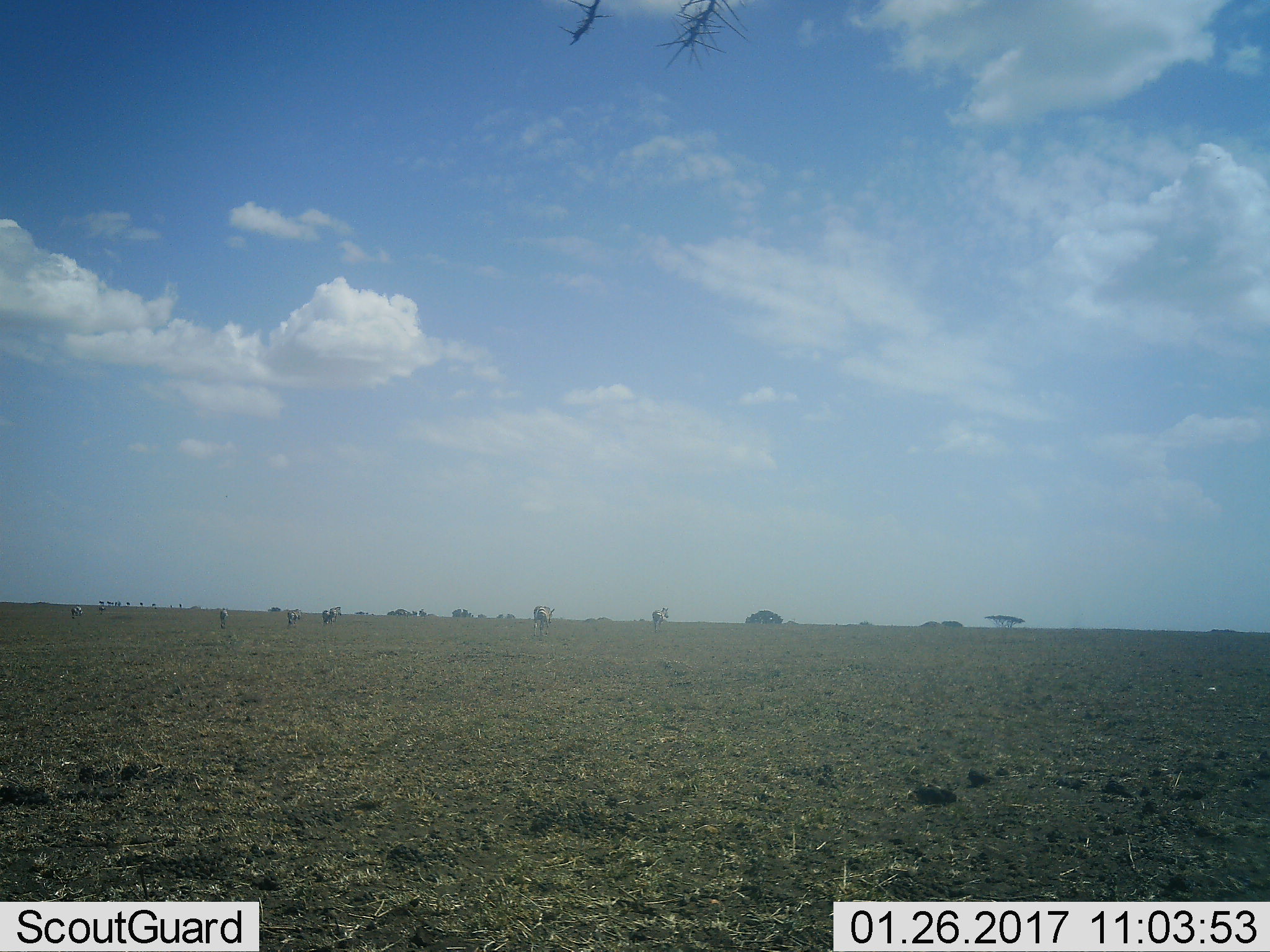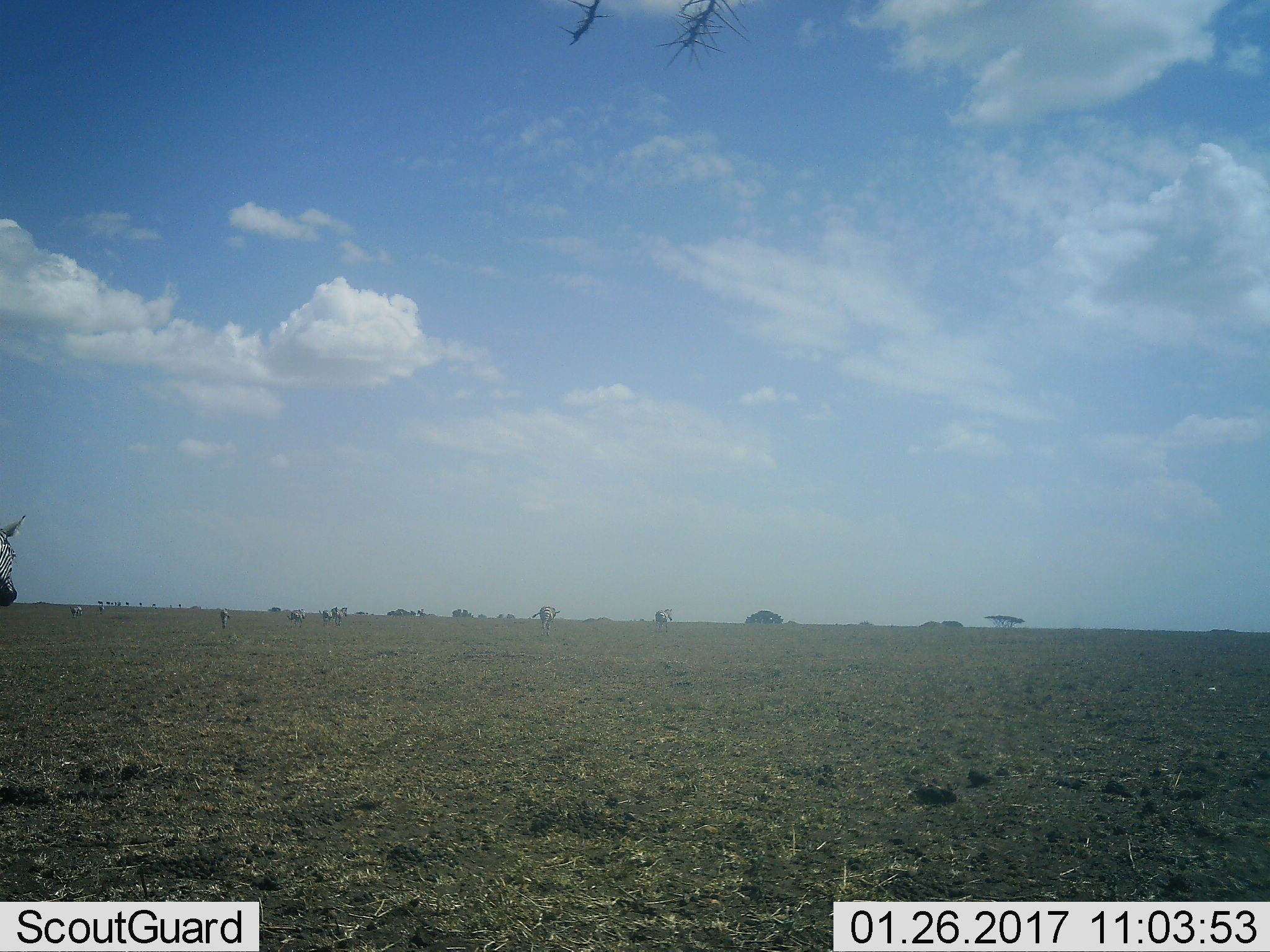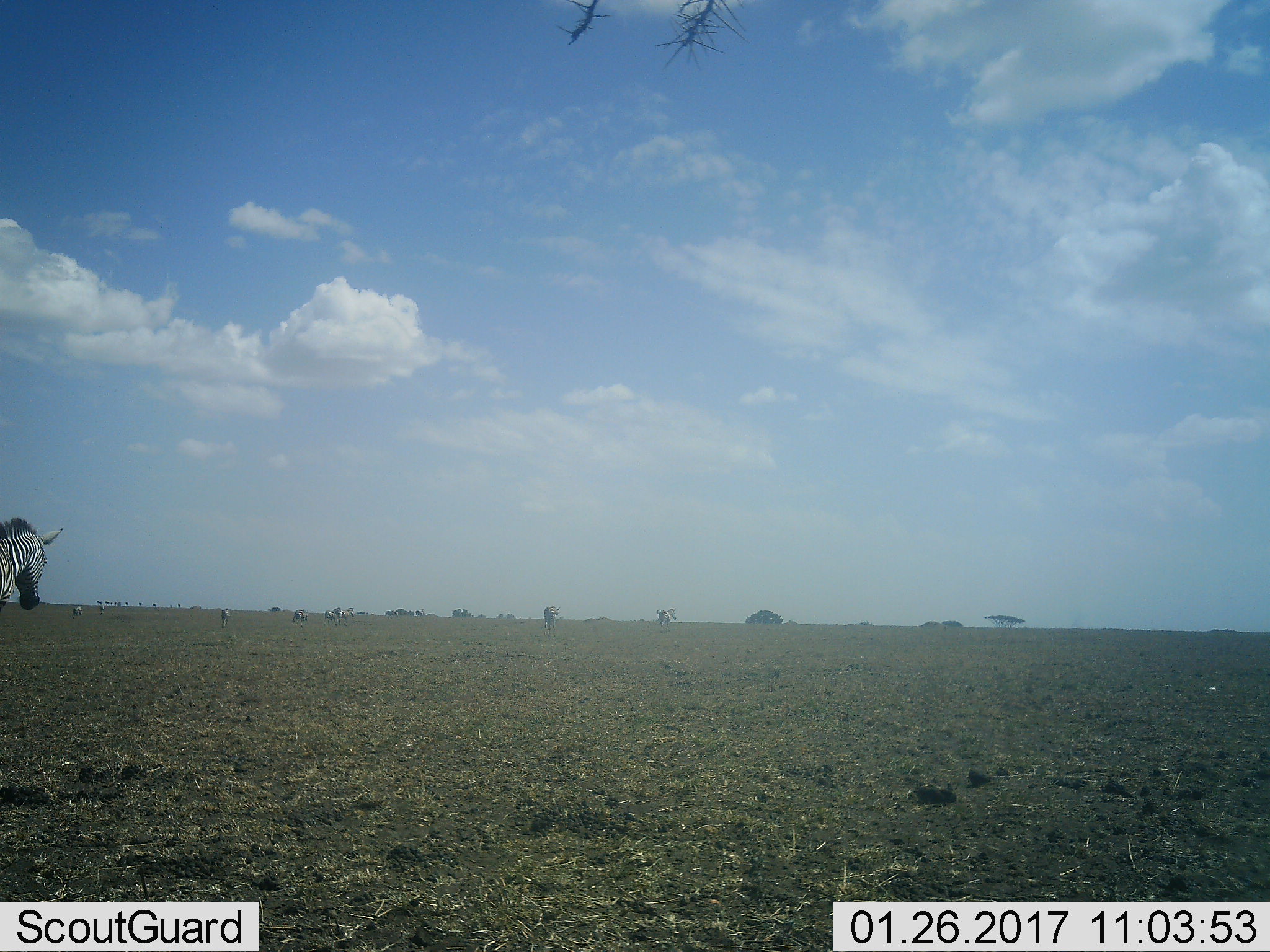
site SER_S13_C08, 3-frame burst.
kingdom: Animalia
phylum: Chordata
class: Mammalia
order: Perissodactyla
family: Equidae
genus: Equus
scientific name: Equus quagga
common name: plains zebra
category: zebraplains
Zebraplains (plains zebra) (Equus quagga), count 7. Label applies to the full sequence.